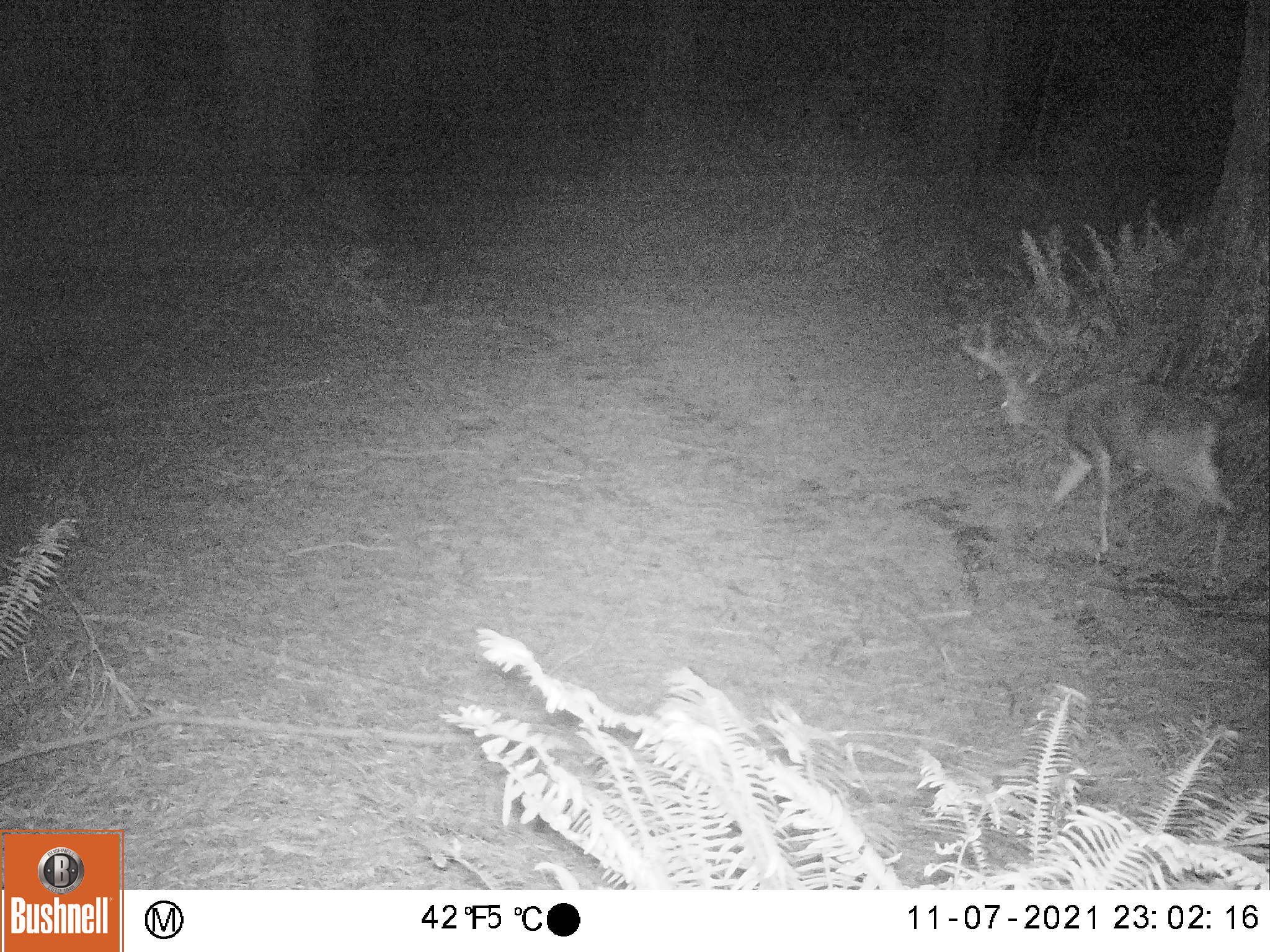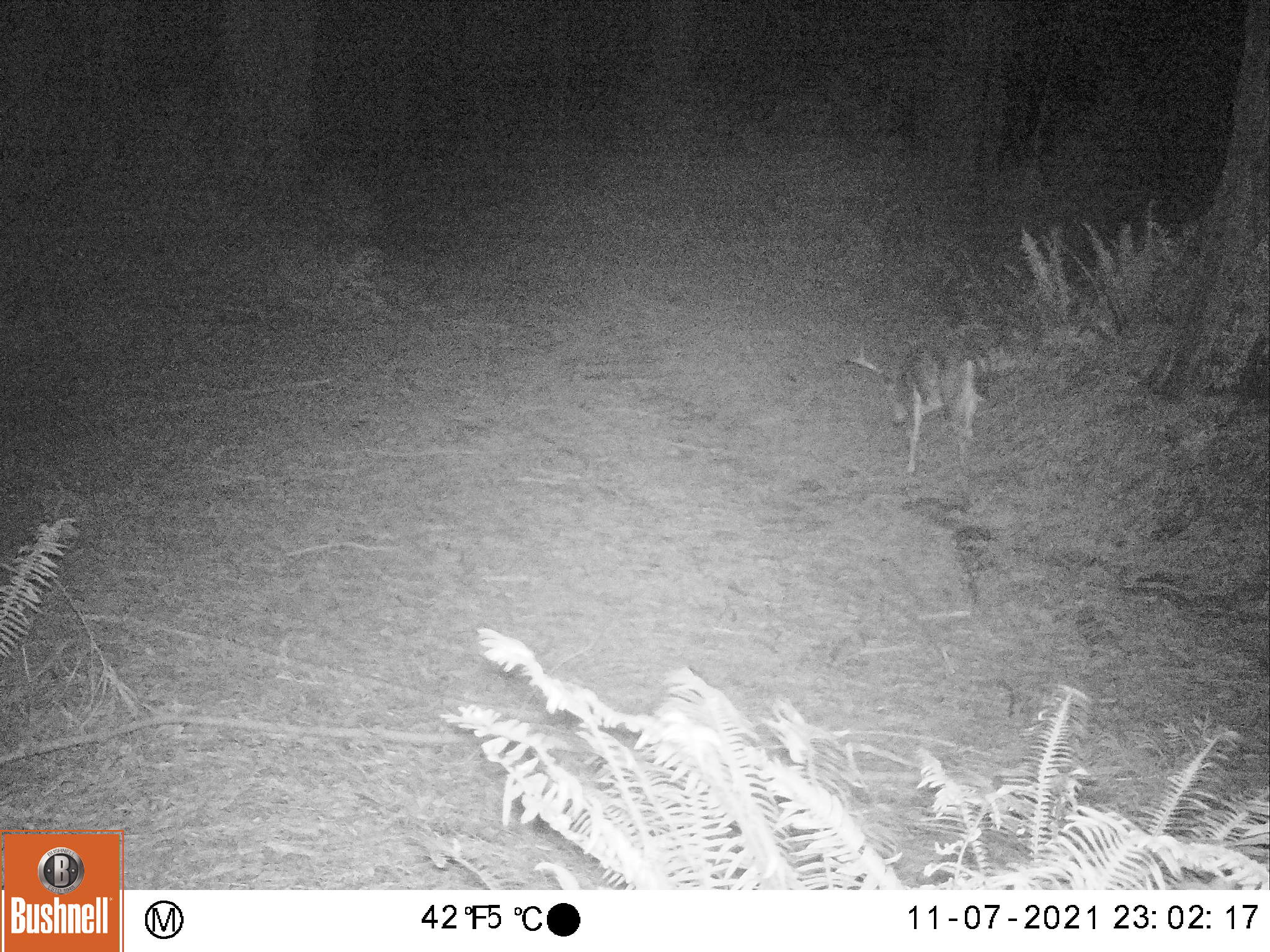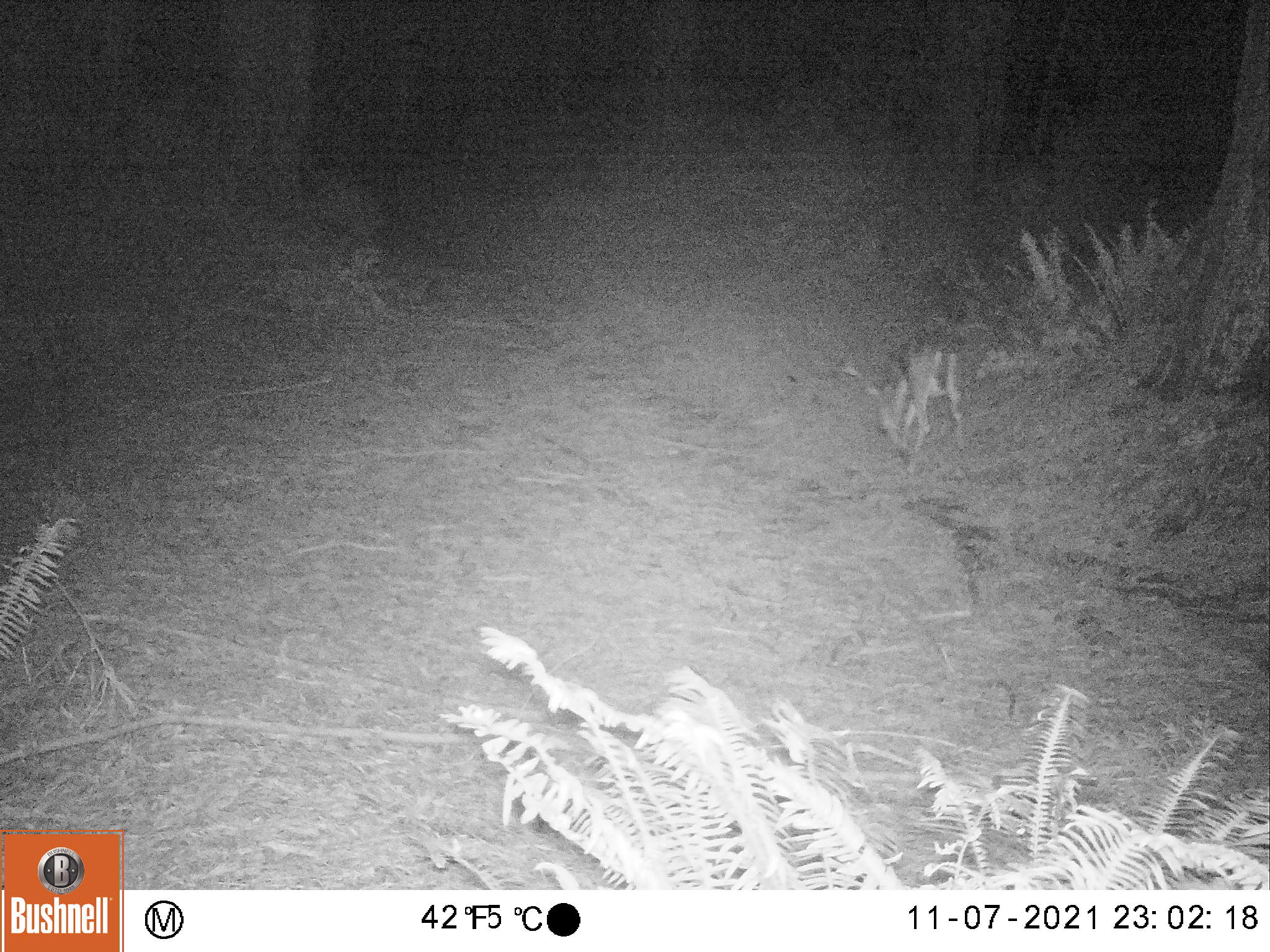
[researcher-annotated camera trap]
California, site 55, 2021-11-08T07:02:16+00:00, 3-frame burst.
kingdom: Animalia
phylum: Chordata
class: Mammalia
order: Artiodactyla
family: Cervidae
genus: Odocoileus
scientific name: Odocoileus hemionus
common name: mule deer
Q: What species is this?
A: Mule deer (Odocoileus hemionus).